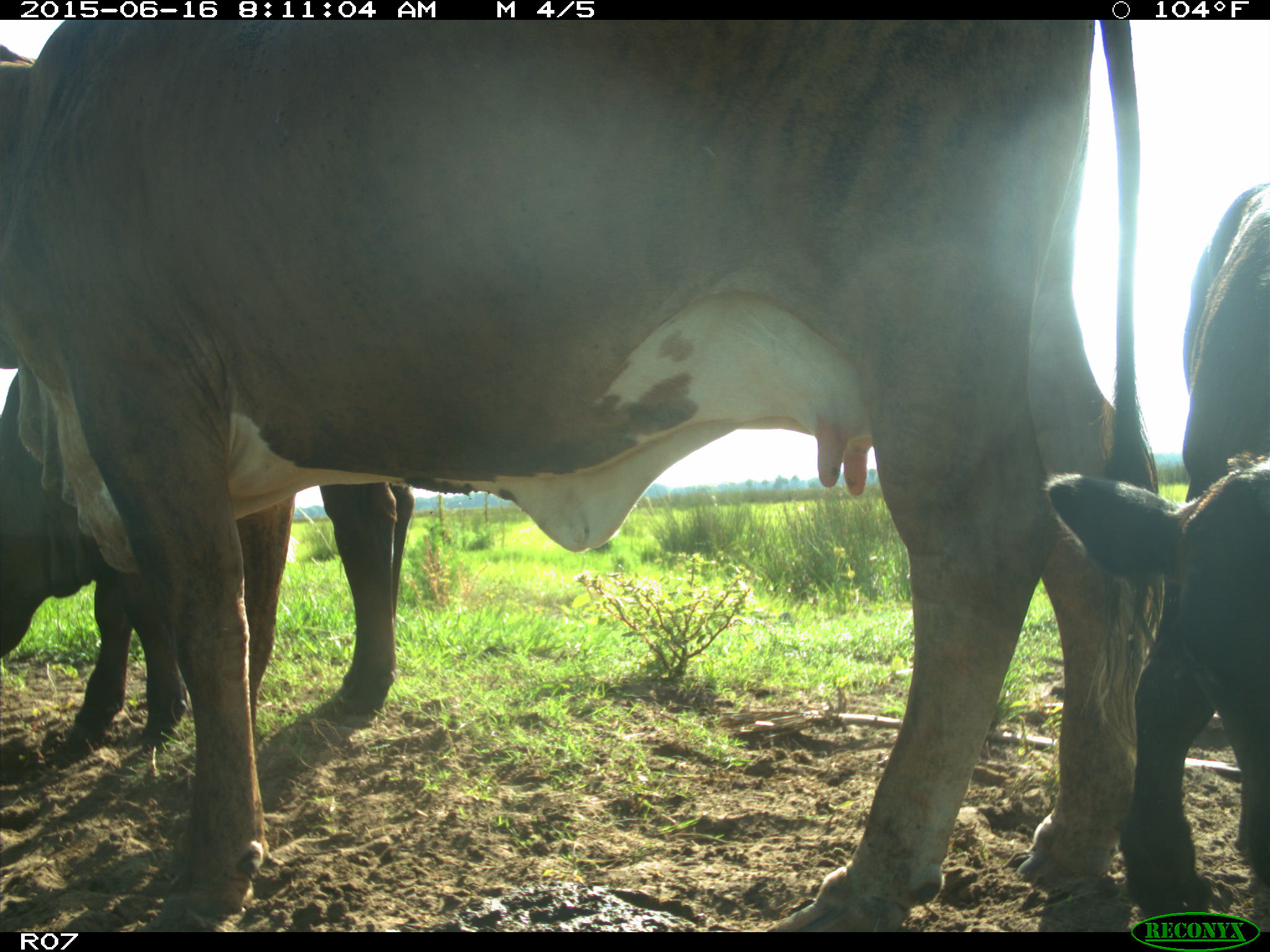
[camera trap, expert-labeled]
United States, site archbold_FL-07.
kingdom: Animalia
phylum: Chordata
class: Mammalia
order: Artiodactyla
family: Bovidae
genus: Bos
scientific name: Bos taurus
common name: domestic cow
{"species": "Bos taurus (domestic cow)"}